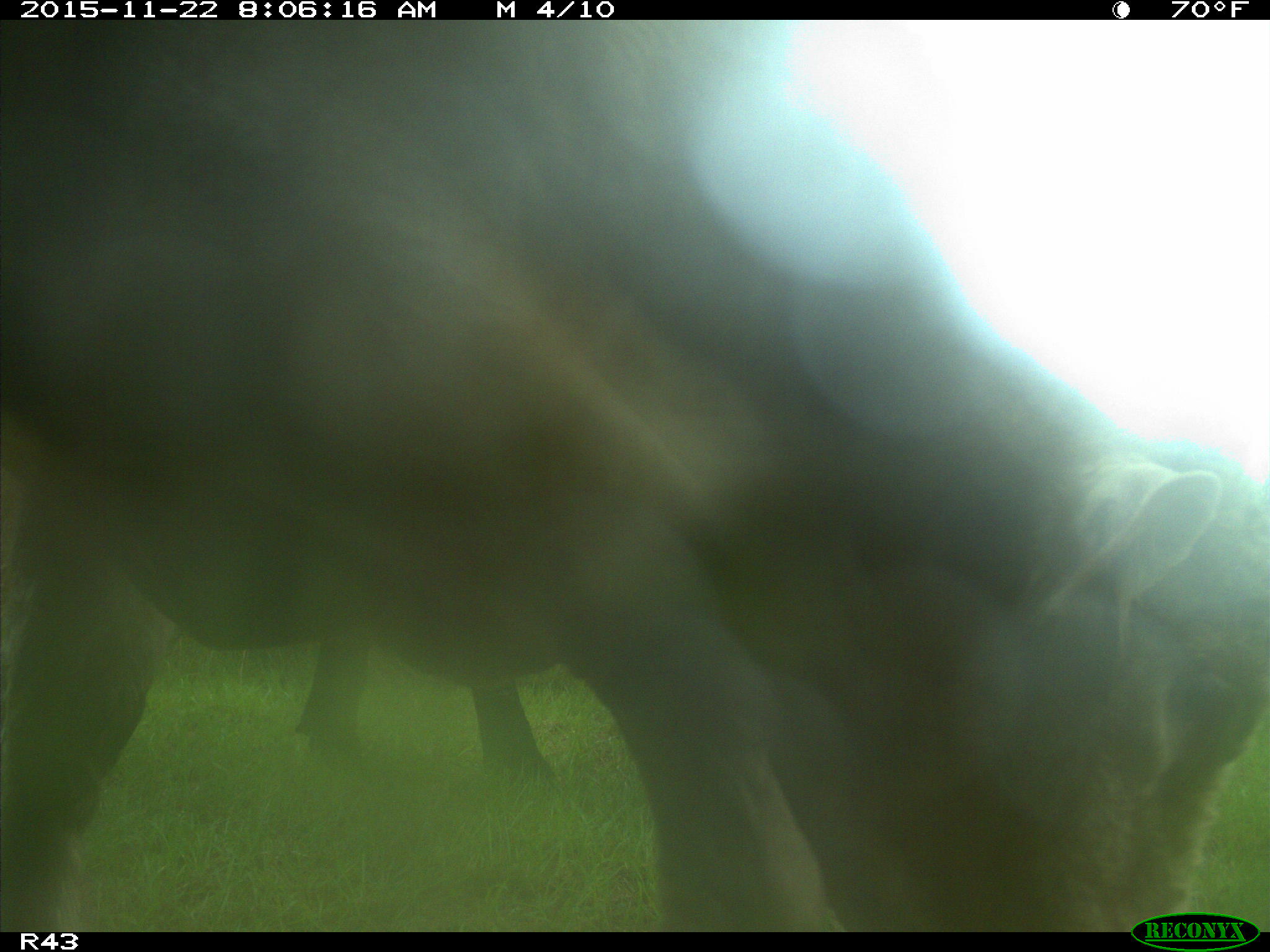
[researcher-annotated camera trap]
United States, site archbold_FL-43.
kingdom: Animalia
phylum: Chordata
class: Mammalia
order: Artiodactyla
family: Bovidae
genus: Bos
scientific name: Bos taurus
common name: domestic cow